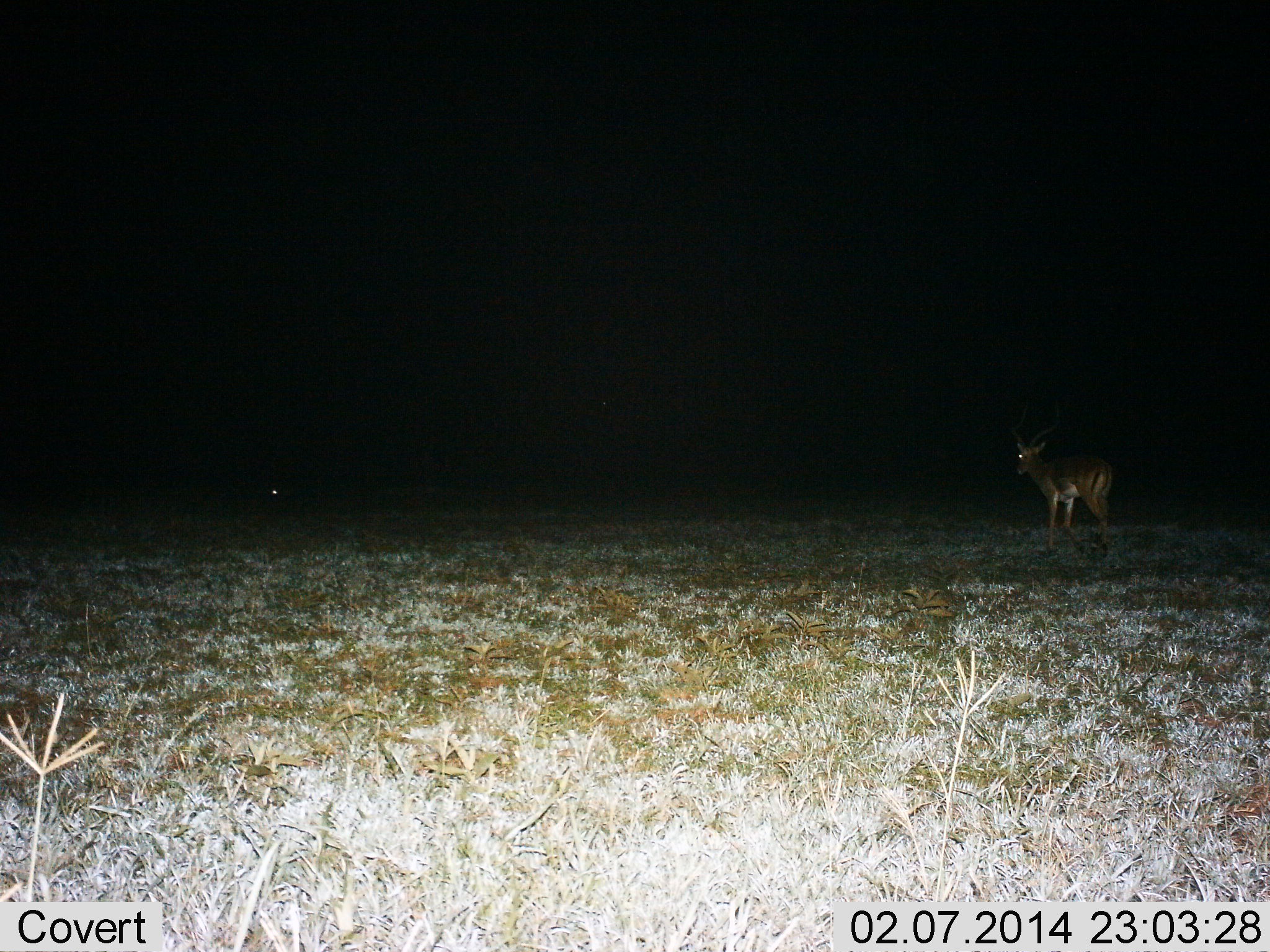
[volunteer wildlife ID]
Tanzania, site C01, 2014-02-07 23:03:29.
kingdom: Animalia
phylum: Chordata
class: Mammalia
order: Artiodactyla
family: Bovidae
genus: Aepyceros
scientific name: Aepyceros melampus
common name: impala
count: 1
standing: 100%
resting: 0%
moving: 0%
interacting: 0%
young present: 0%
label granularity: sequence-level